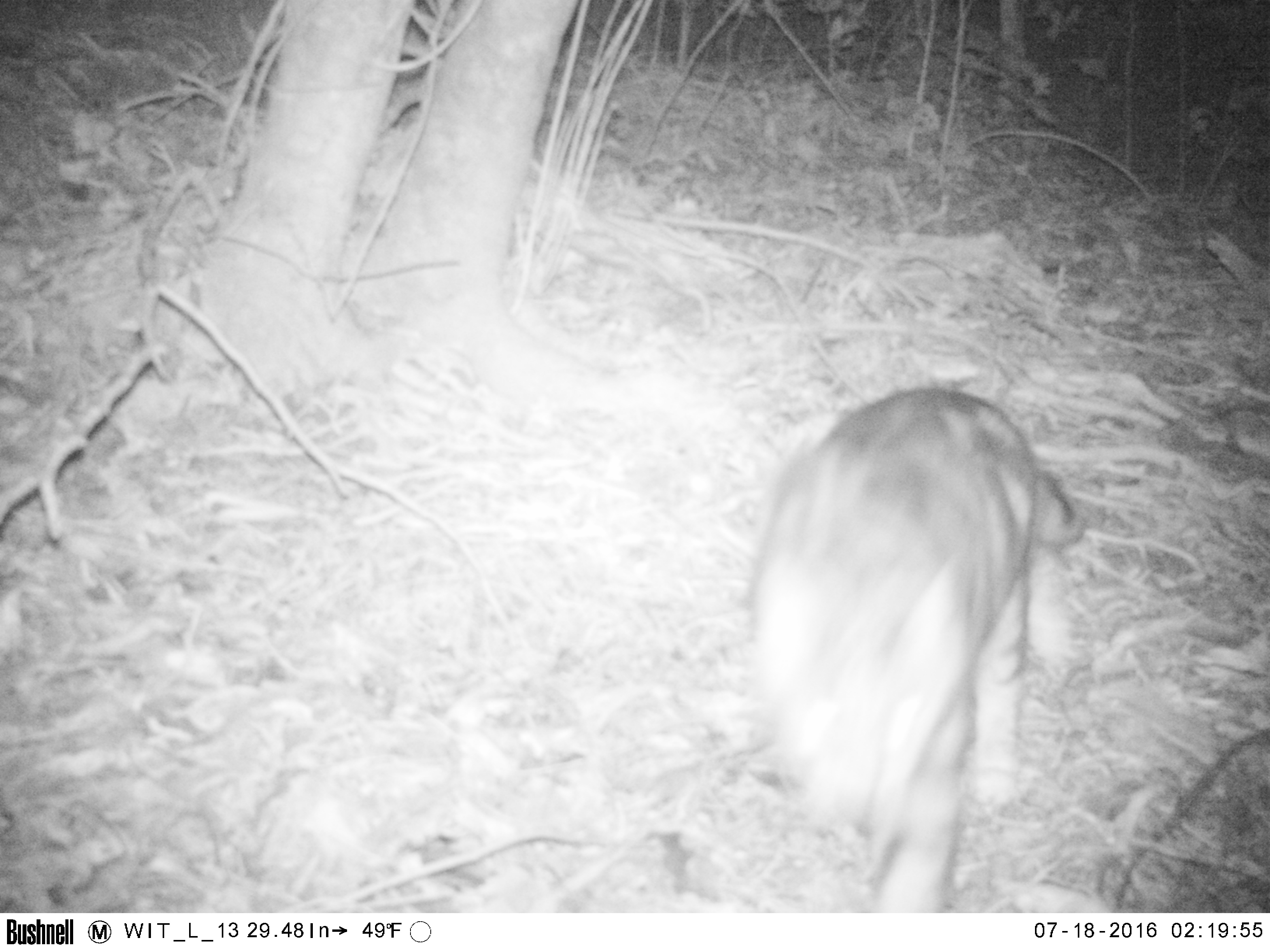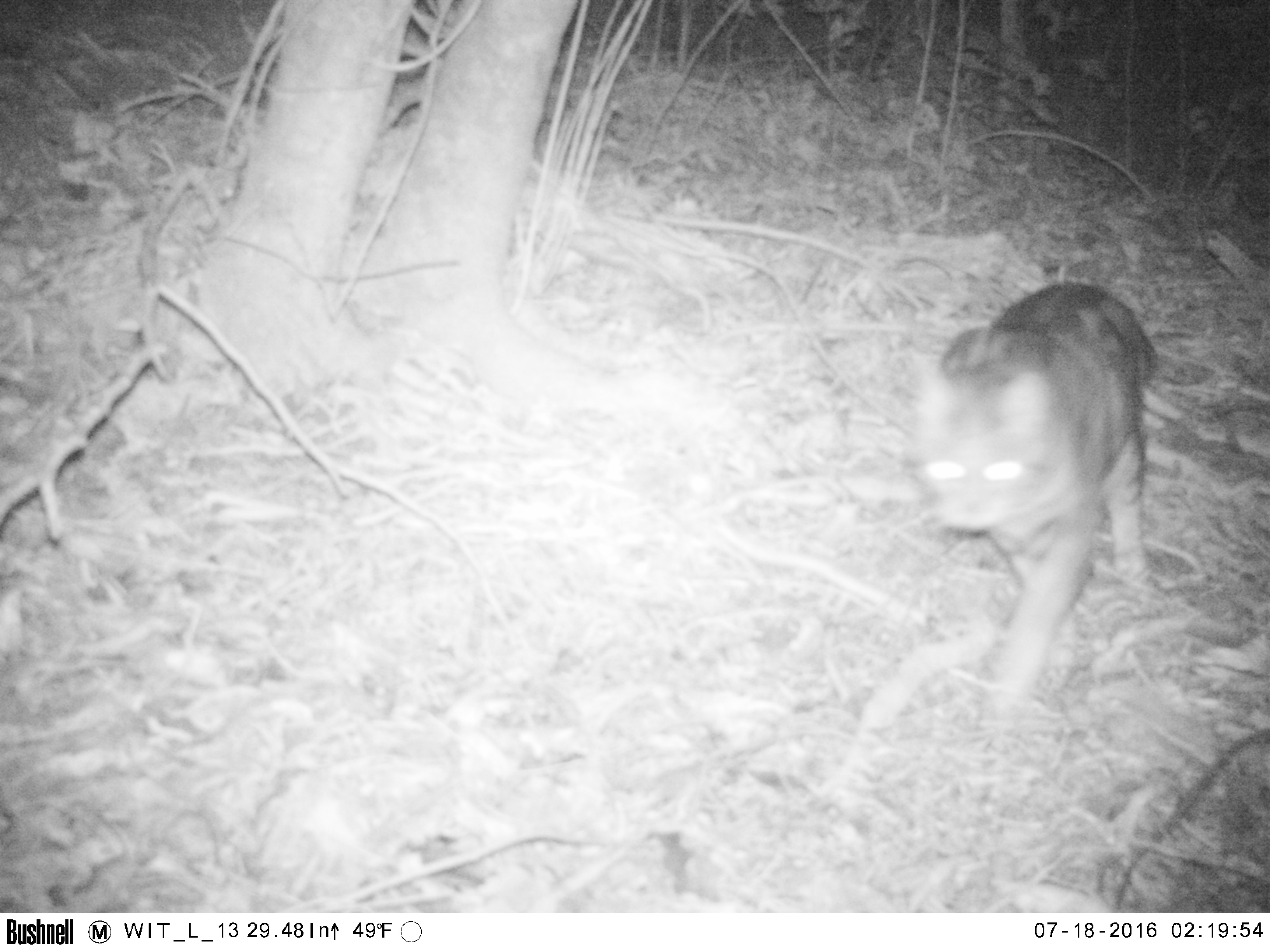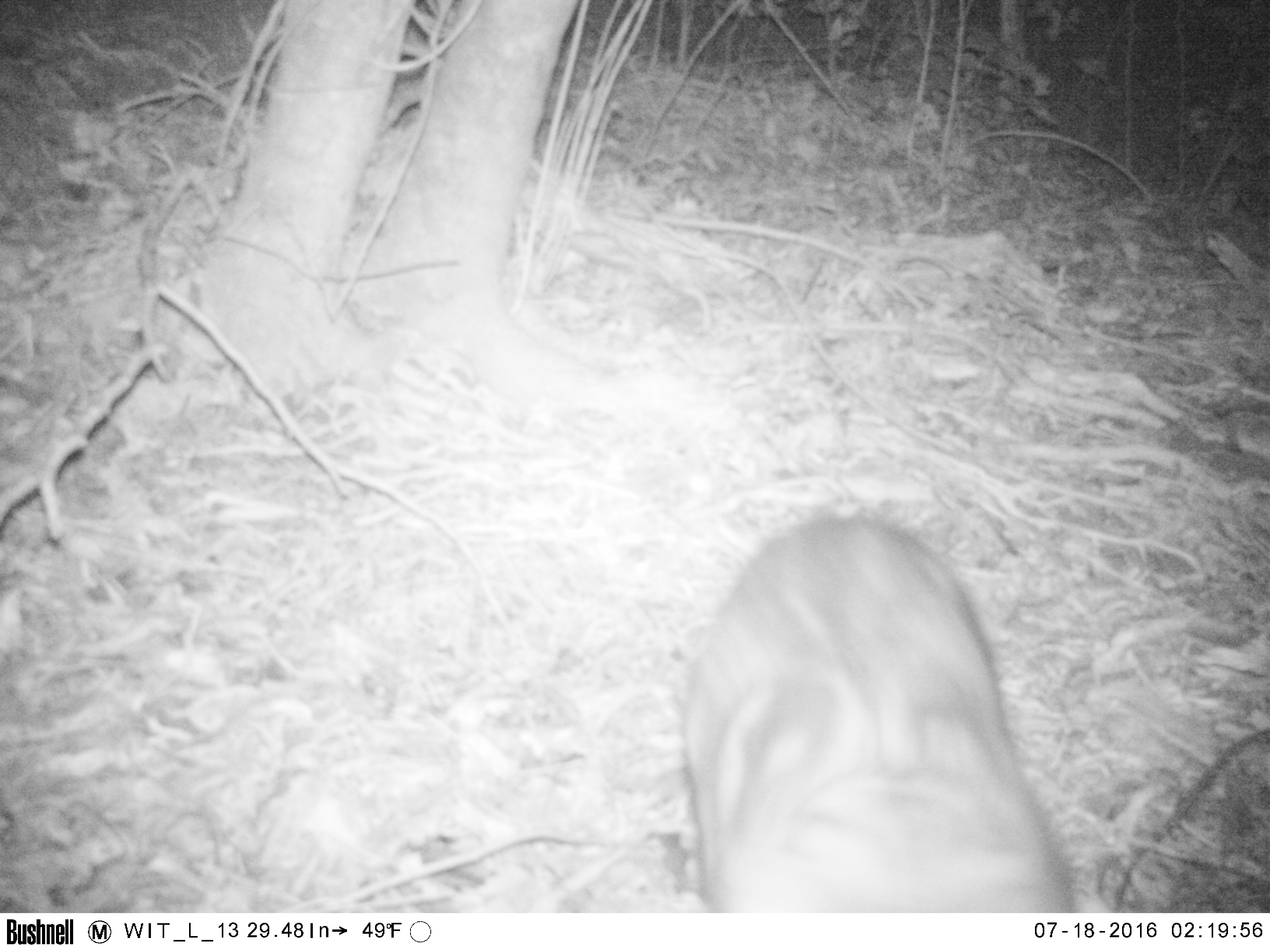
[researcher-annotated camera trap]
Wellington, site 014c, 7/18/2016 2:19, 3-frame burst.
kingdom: Animalia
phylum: Chordata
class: Mammalia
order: Carnivora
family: Felidae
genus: Felis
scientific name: Felis catus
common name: cat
Cat (Felis catus).